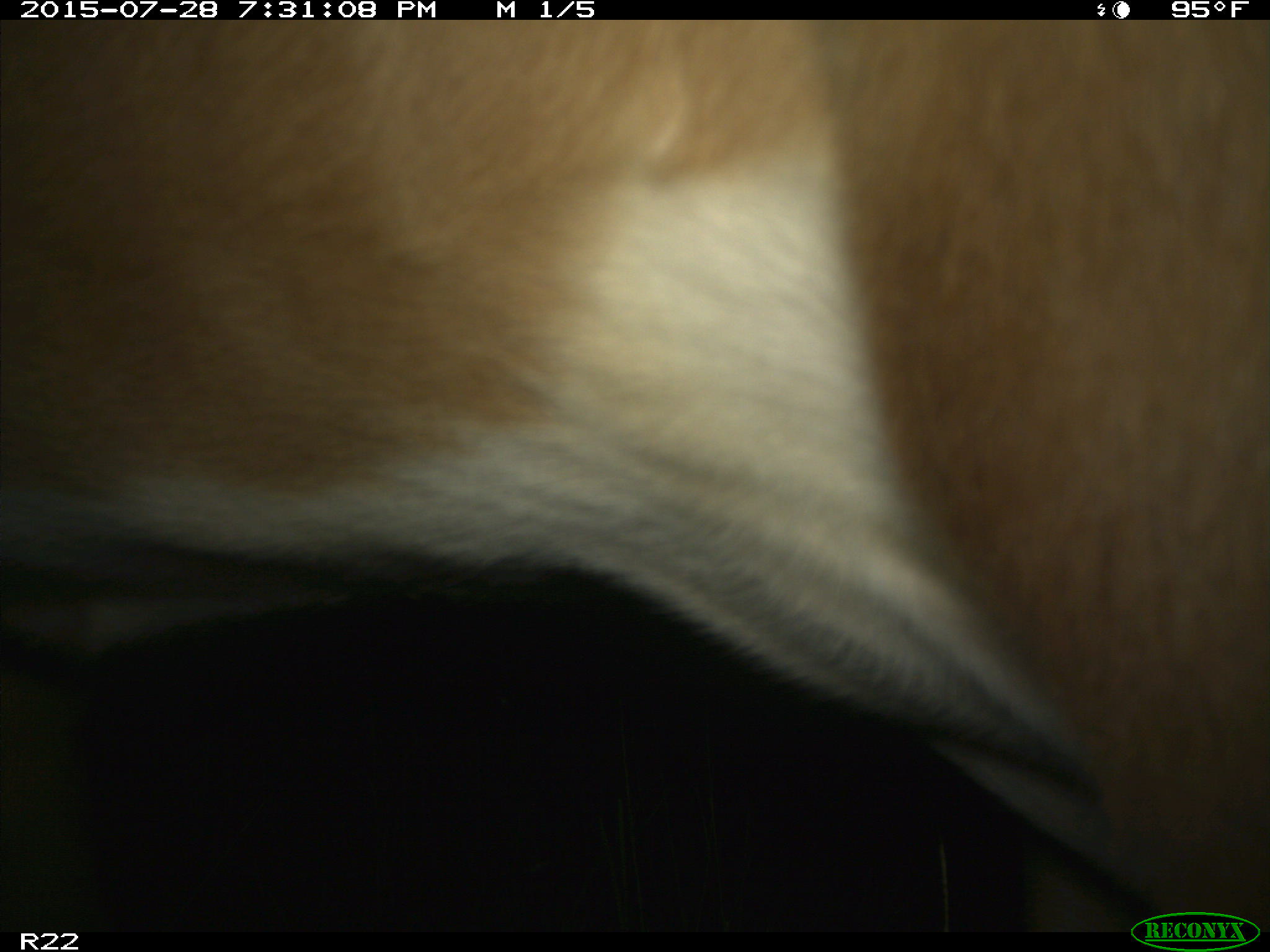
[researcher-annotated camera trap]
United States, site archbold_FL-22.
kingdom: Animalia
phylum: Chordata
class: Mammalia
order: Artiodactyla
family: Bovidae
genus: Bos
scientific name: Bos taurus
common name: domestic cow